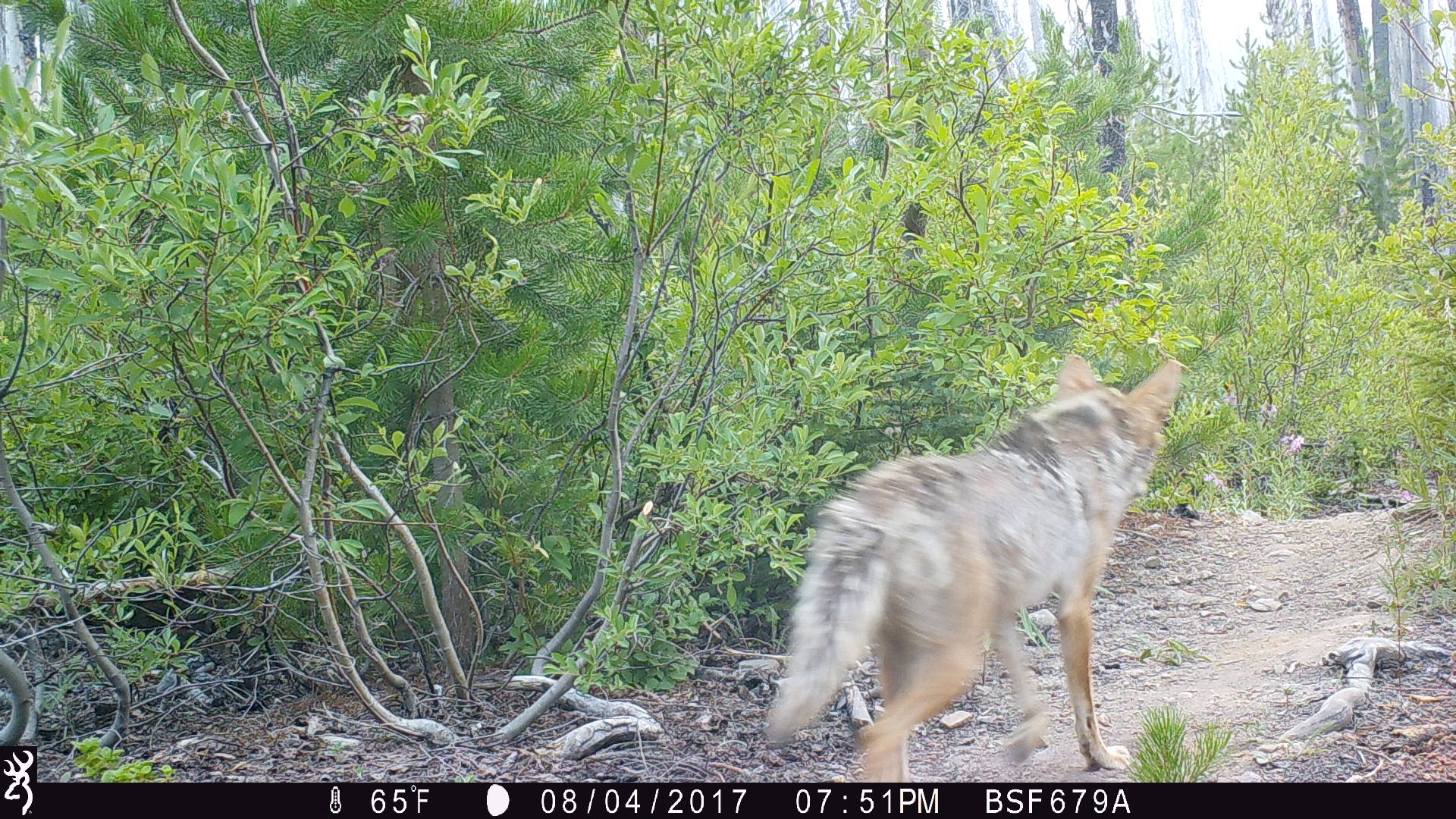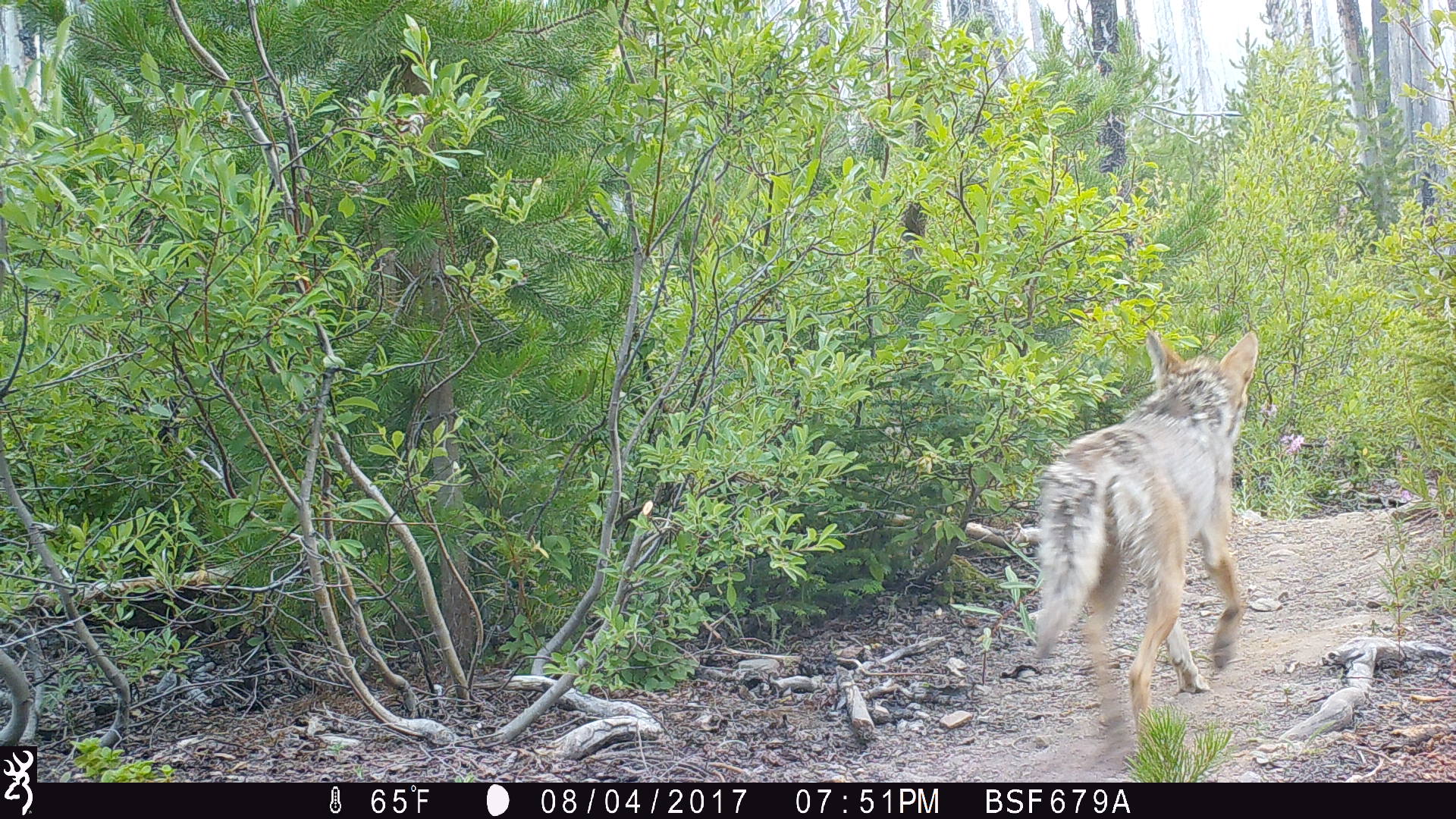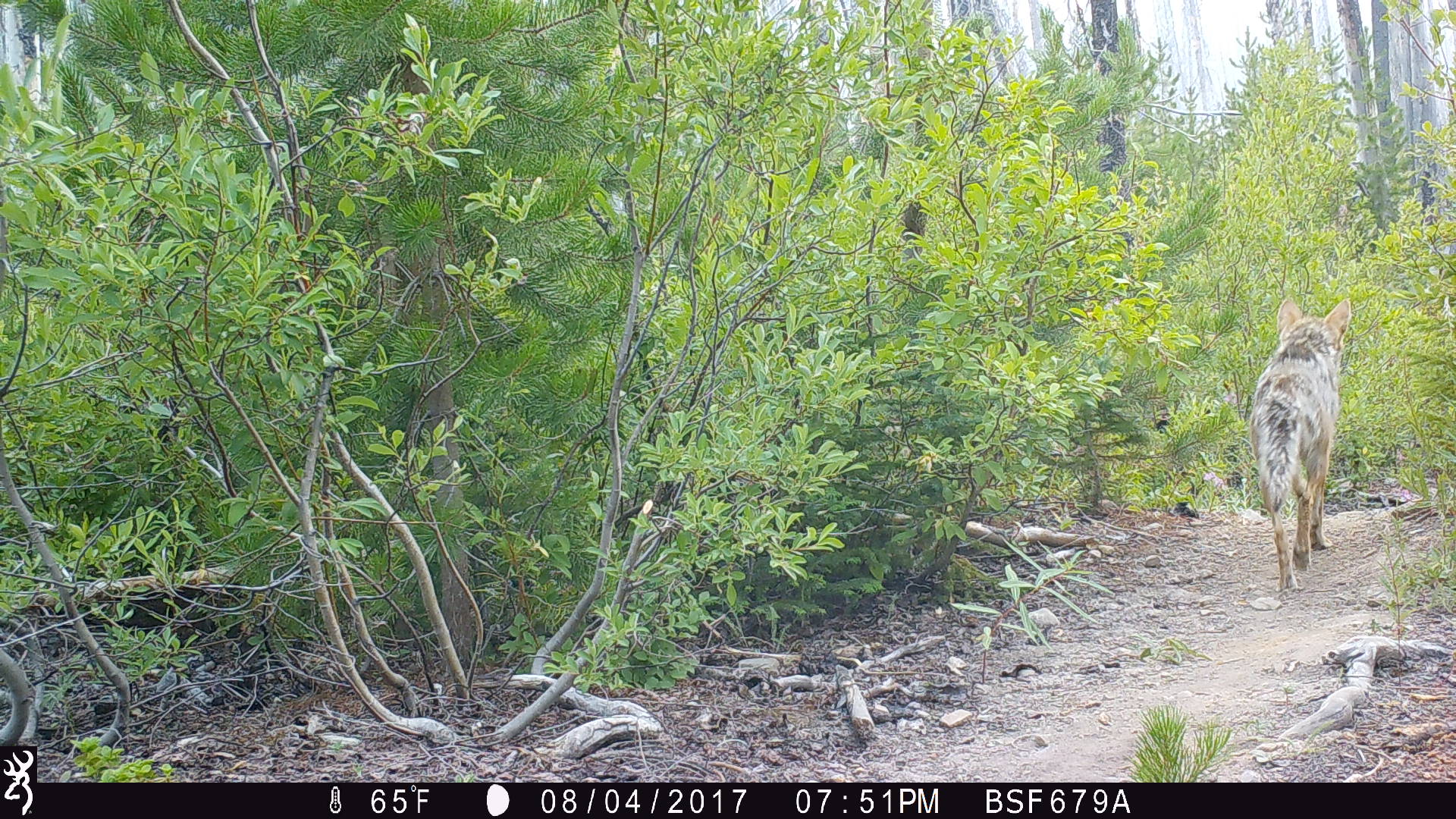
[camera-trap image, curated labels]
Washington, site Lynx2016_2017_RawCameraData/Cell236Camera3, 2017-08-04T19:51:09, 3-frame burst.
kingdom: Animalia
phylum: Chordata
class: Mammalia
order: Carnivora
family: Canidae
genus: Canis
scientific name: Canis latrans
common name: coyote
Canis latrans (coyote). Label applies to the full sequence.